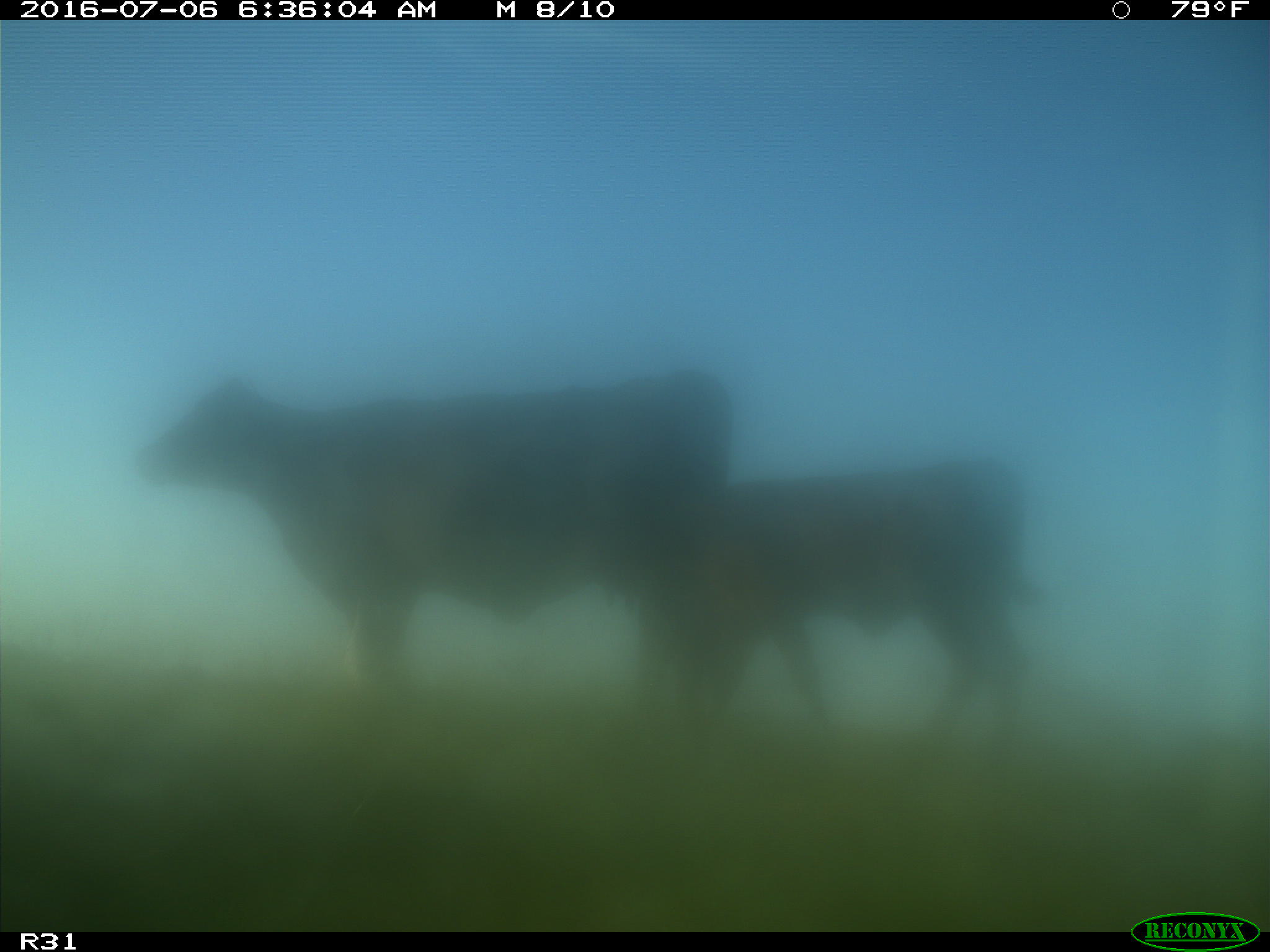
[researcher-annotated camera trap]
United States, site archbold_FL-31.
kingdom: Animalia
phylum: Chordata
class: Mammalia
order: Artiodactyla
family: Bovidae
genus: Bos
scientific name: Bos taurus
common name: domestic cow